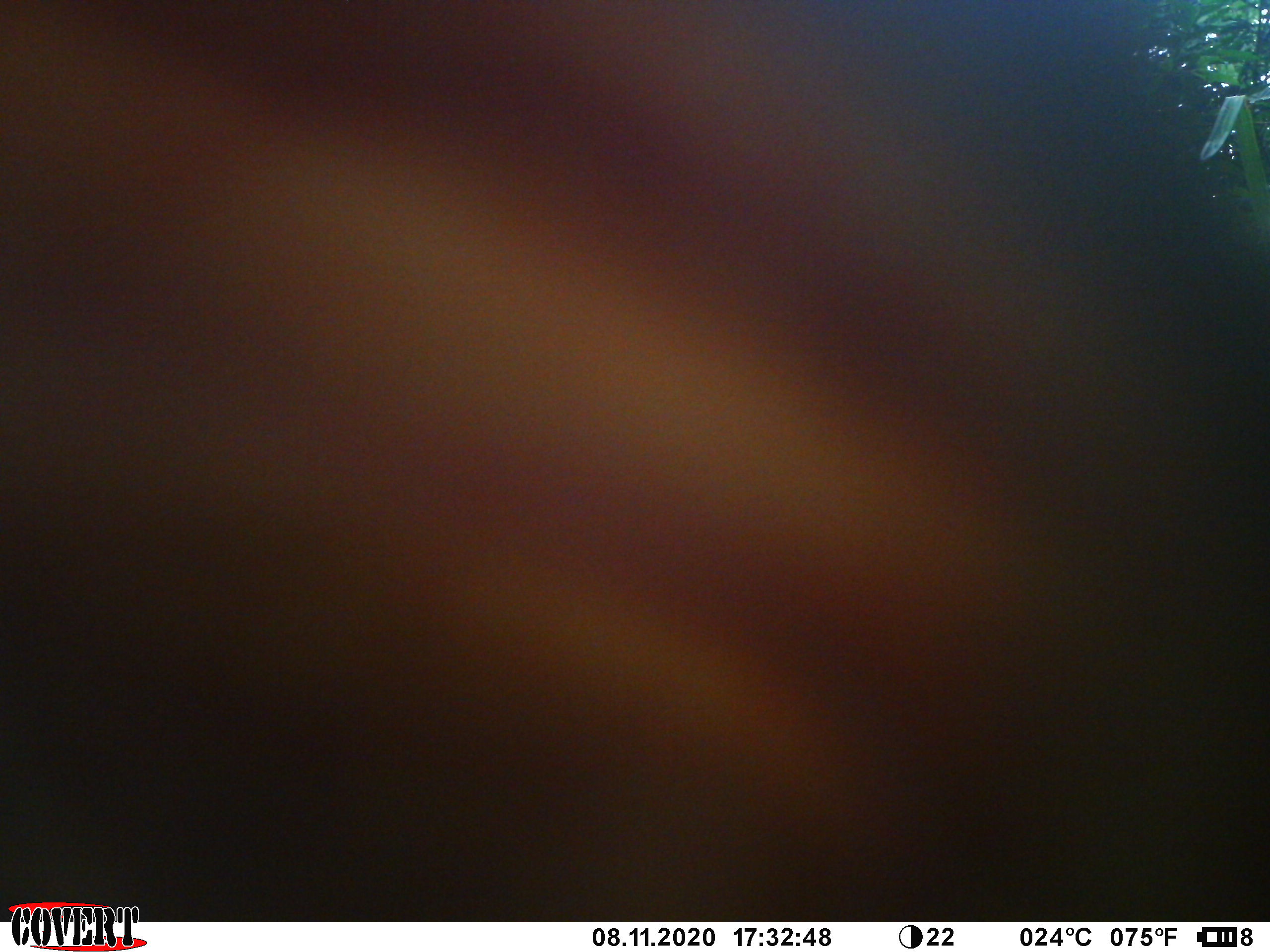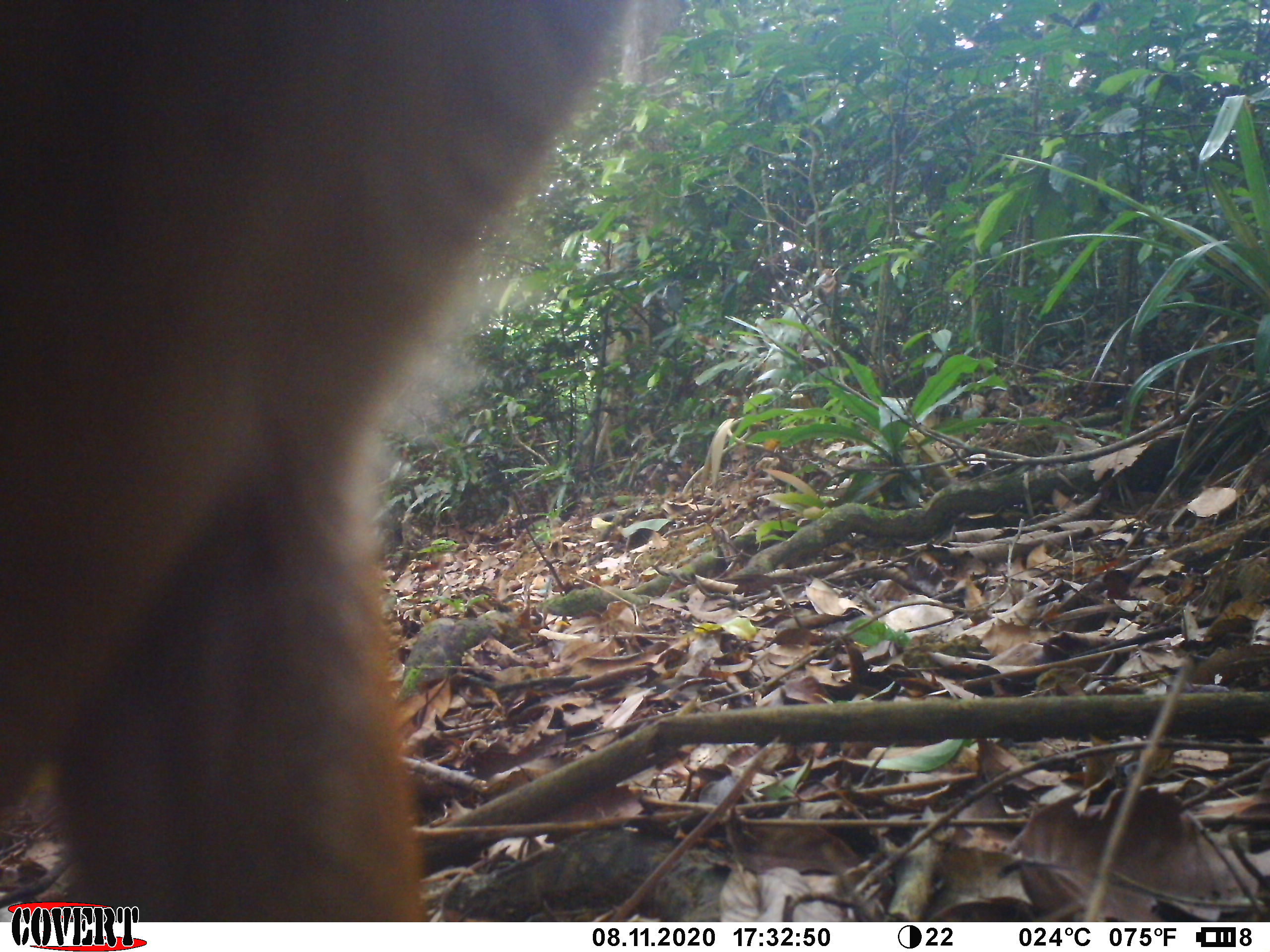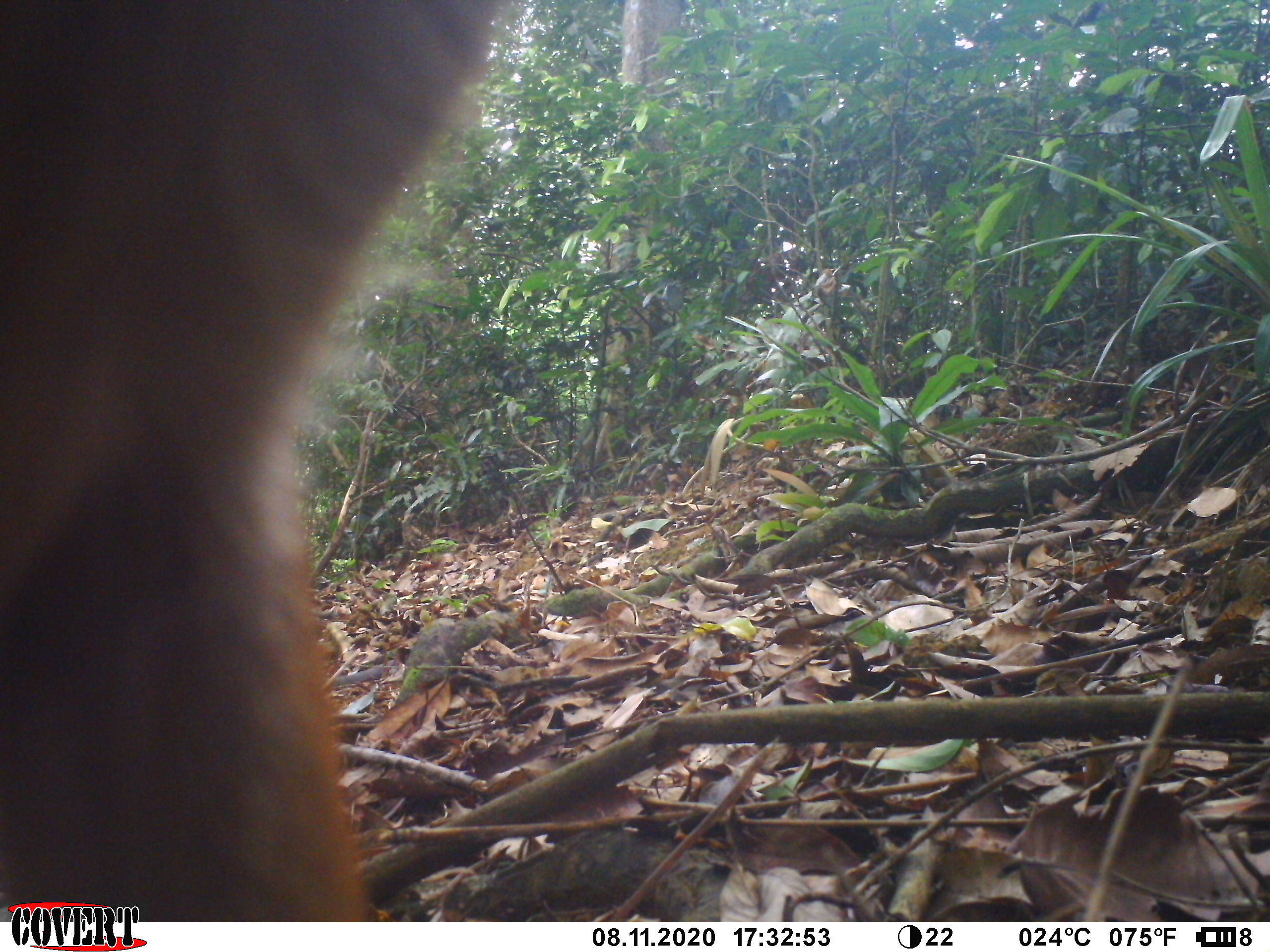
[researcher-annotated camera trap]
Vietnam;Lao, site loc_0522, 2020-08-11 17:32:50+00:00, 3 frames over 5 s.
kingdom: Animalia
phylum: Chordata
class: Mammalia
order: Artiodactyla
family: Cervidae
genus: Muntiacus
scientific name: Muntiacus vuquangensis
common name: large-antlered muntjac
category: large antlered muntjac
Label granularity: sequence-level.